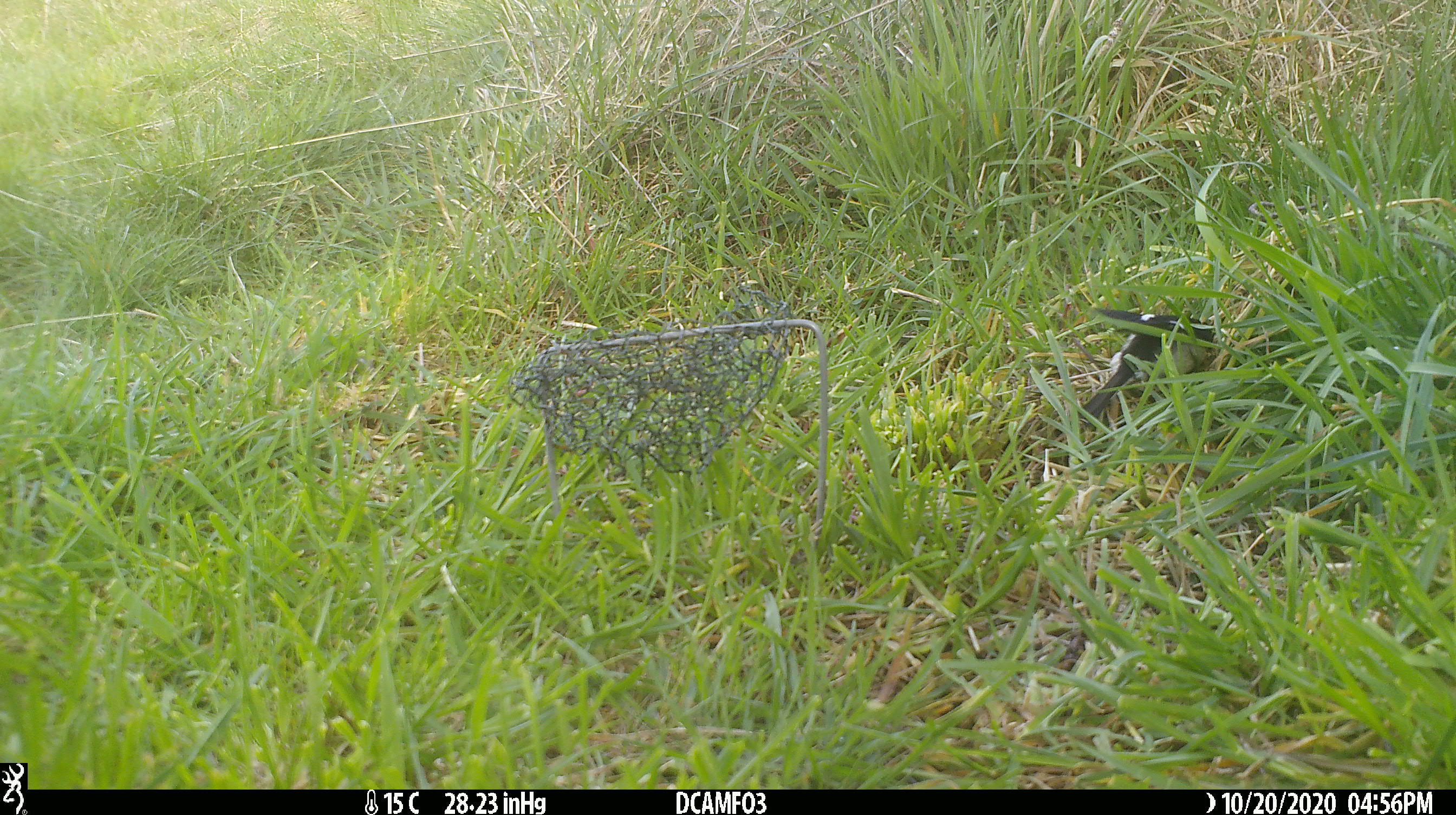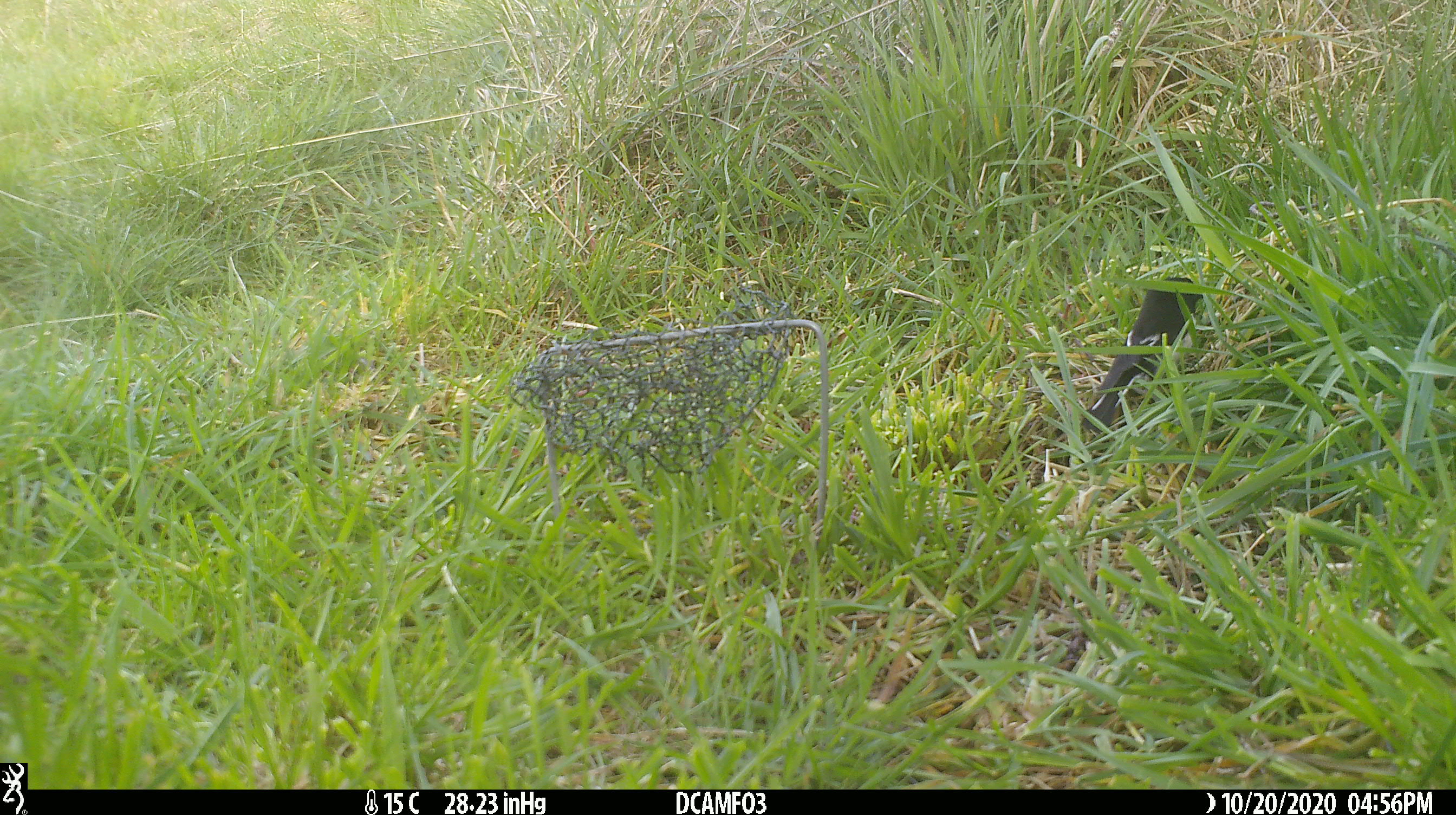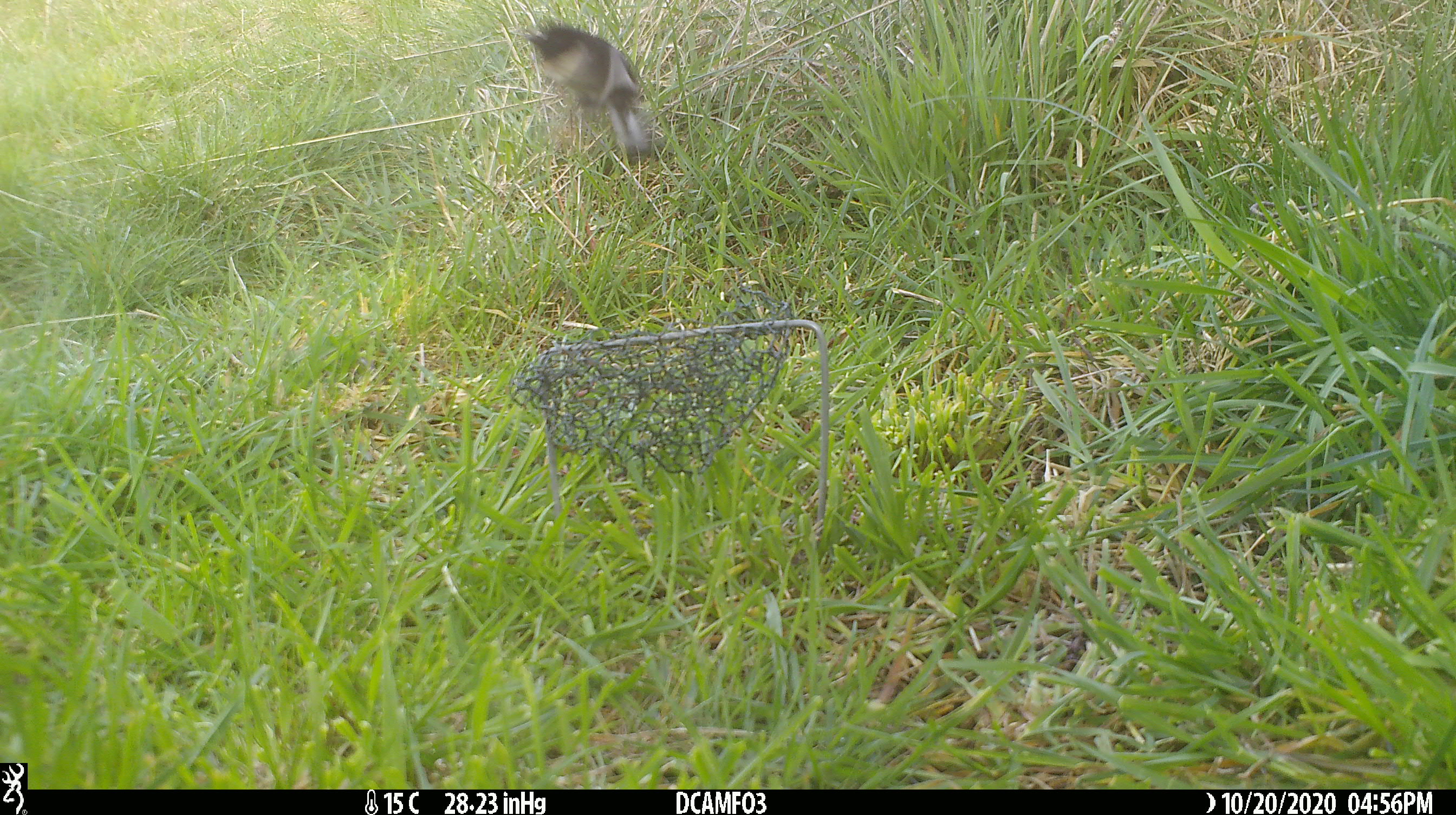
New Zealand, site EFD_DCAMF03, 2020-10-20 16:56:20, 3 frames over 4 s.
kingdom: Animalia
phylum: Chordata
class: Aves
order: Passeriformes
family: Petroicidae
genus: Petroica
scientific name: Petroica macrocephala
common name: tomtit